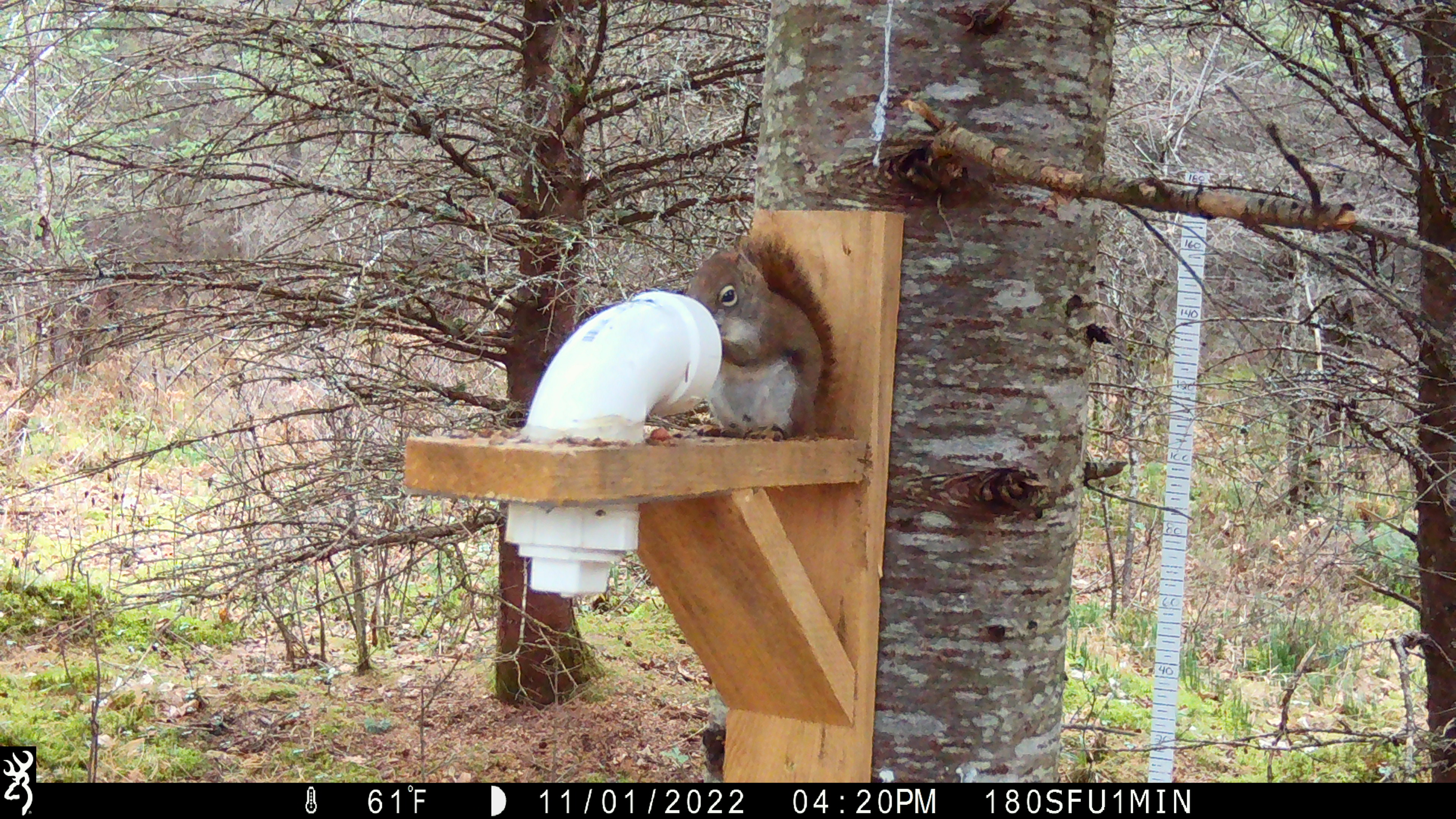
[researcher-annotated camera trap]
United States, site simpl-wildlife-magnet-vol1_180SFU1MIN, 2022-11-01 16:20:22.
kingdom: Animalia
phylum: Chordata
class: Mammalia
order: Rodentia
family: Sciuridae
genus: Tamiasciurus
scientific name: Tamiasciurus hudsonicus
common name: red squirrel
Red squirrel (Tamiasciurus hudsonicus).